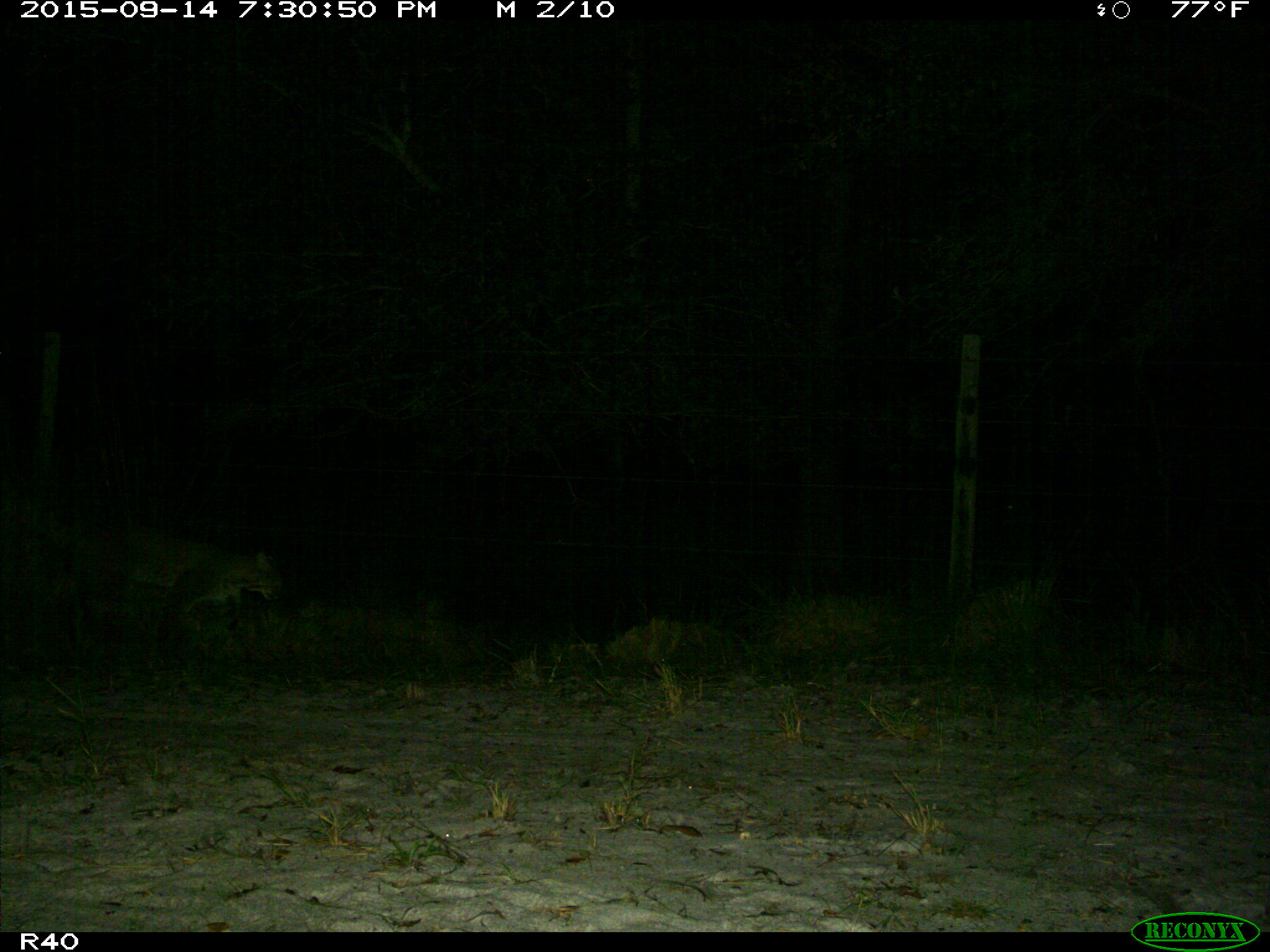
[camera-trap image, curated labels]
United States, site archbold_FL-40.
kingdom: Animalia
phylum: Chordata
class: Mammalia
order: Carnivora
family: Felidae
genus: Lynx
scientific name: Lynx rufus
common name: bobcat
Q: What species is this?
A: Lynx rufus (bobcat).